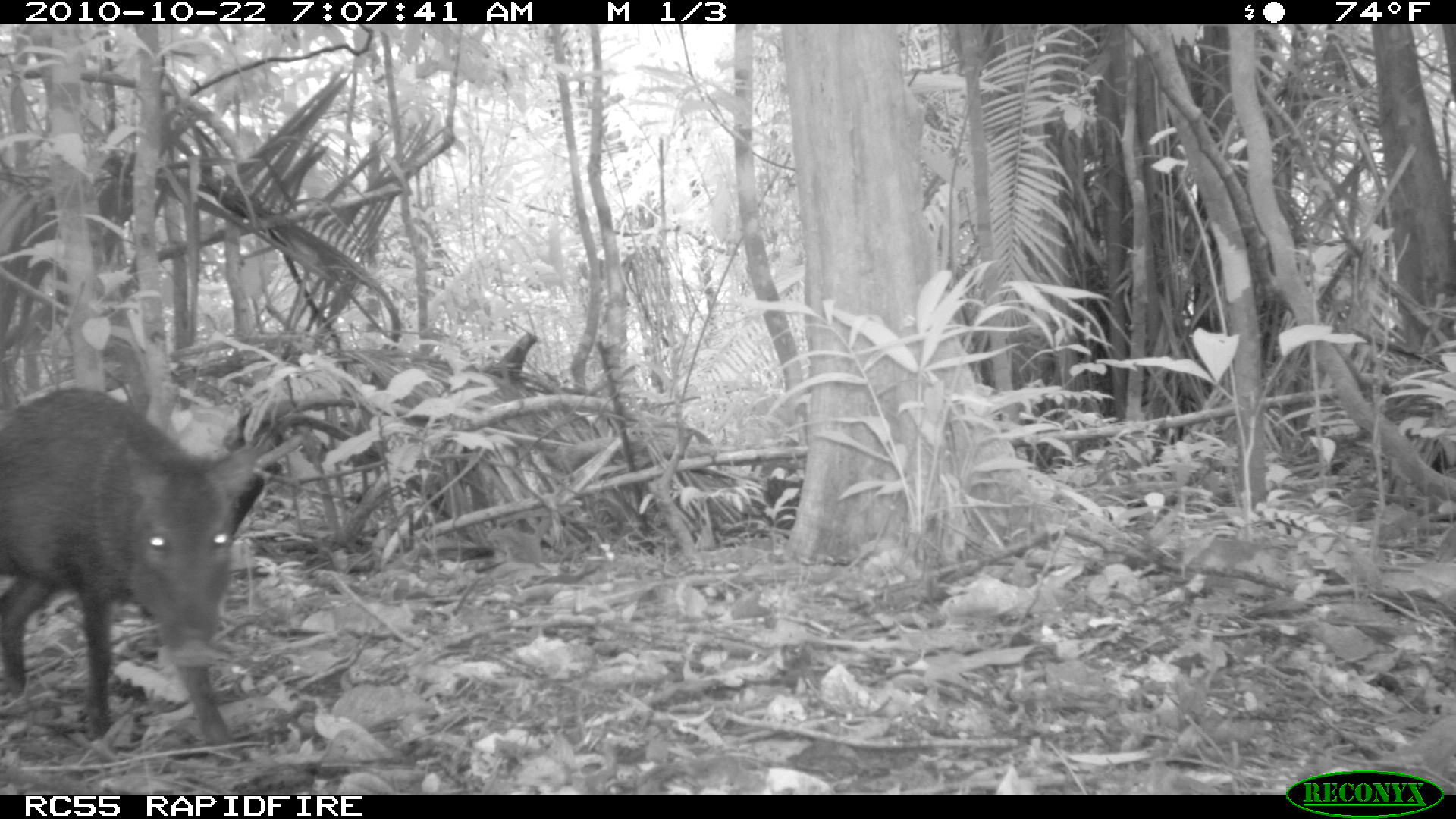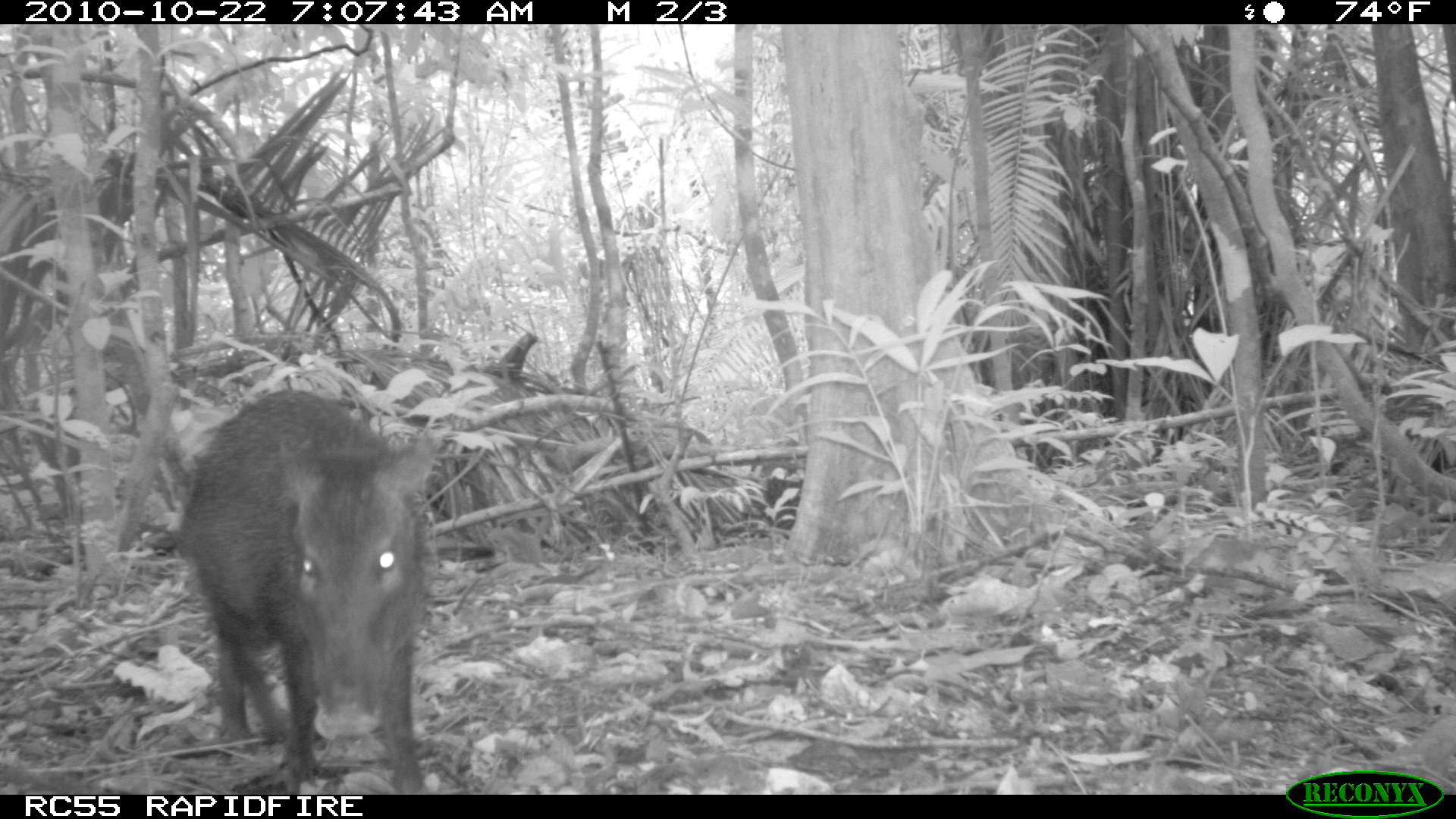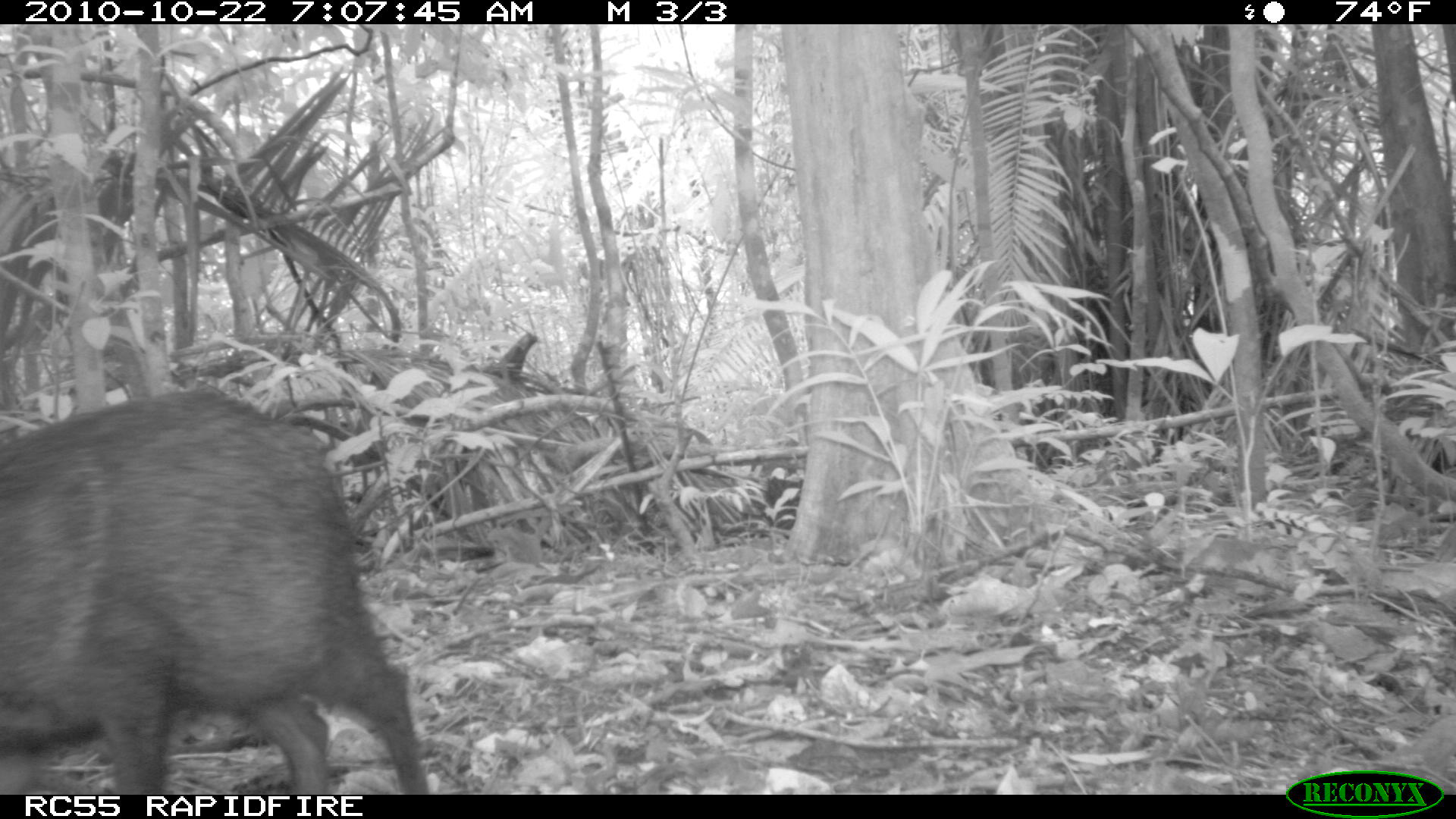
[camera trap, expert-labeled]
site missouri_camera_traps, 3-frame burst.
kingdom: Animalia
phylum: Chordata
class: Mammalia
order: Artiodactyla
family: Tayassuidae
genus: Pecari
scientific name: Pecari tajacu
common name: collared peccary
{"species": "collared peccary (Pecari tajacu)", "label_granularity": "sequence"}